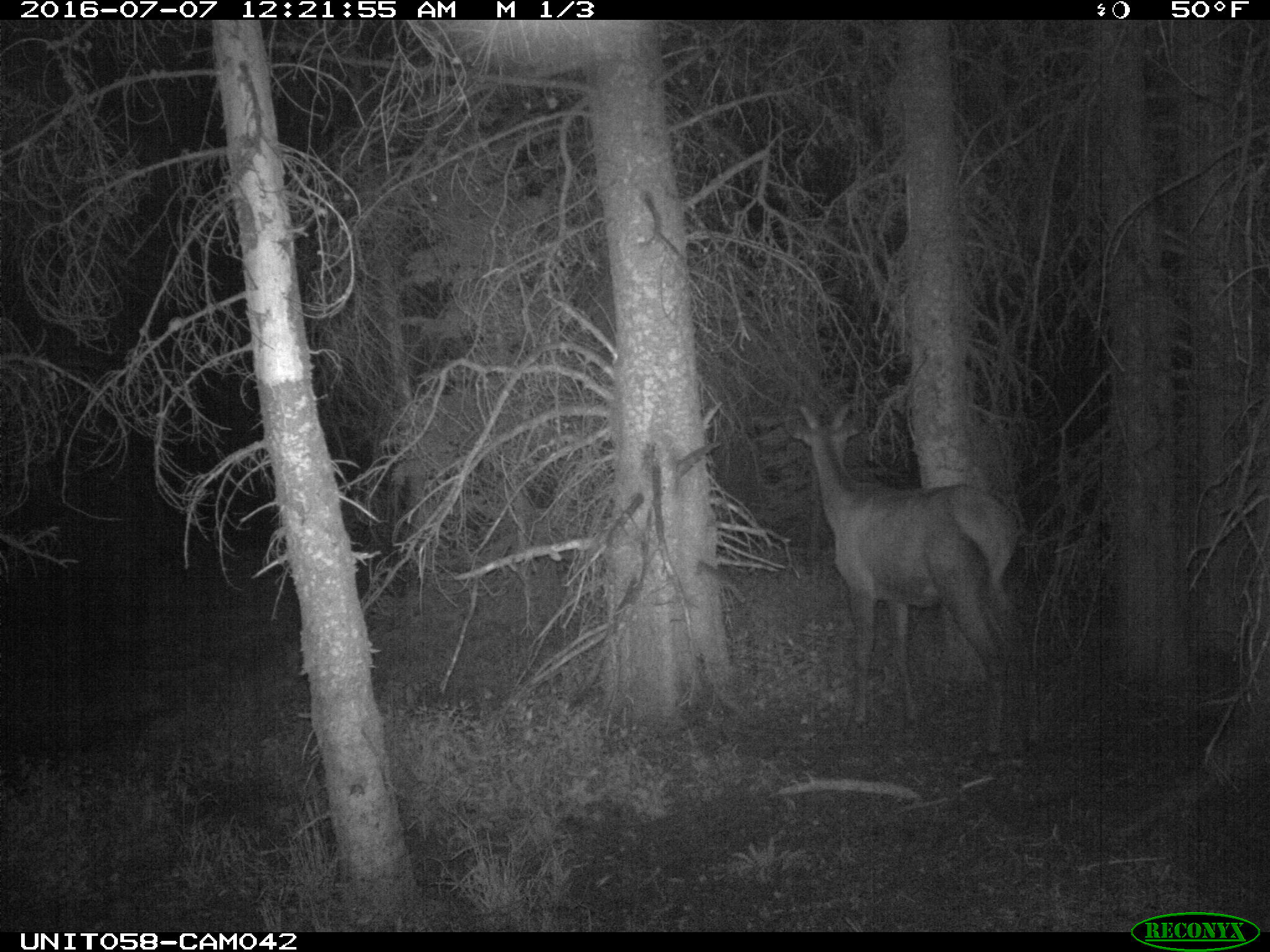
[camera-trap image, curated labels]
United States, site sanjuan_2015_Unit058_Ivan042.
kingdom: Animalia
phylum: Chordata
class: Mammalia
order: Artiodactyla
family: Cervidae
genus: Cervus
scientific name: Cervus elaphus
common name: red deer